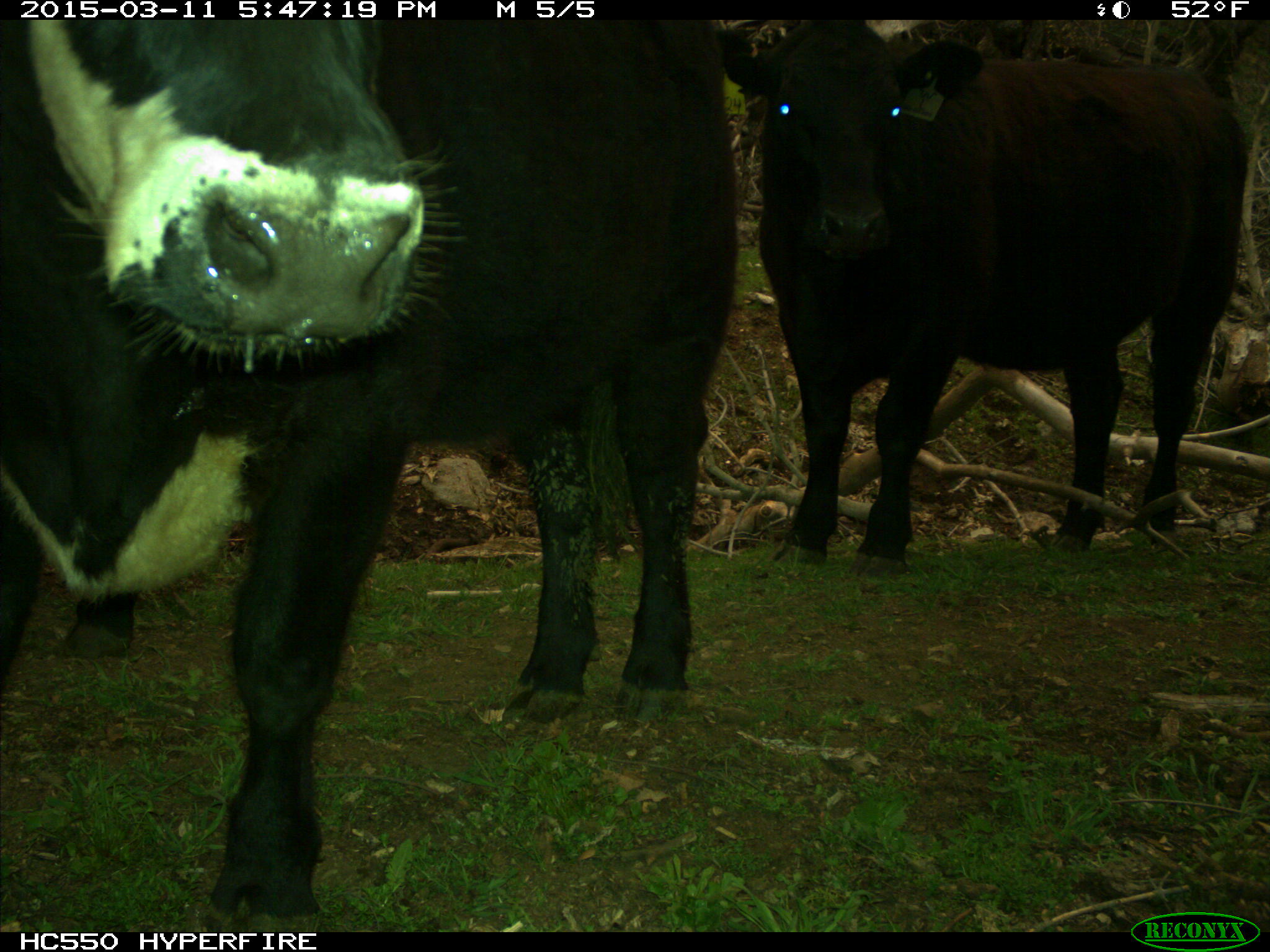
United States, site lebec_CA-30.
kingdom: Animalia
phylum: Chordata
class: Mammalia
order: Artiodactyla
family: Bovidae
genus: Bos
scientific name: Bos taurus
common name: domestic cow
Bos taurus (domestic cow).